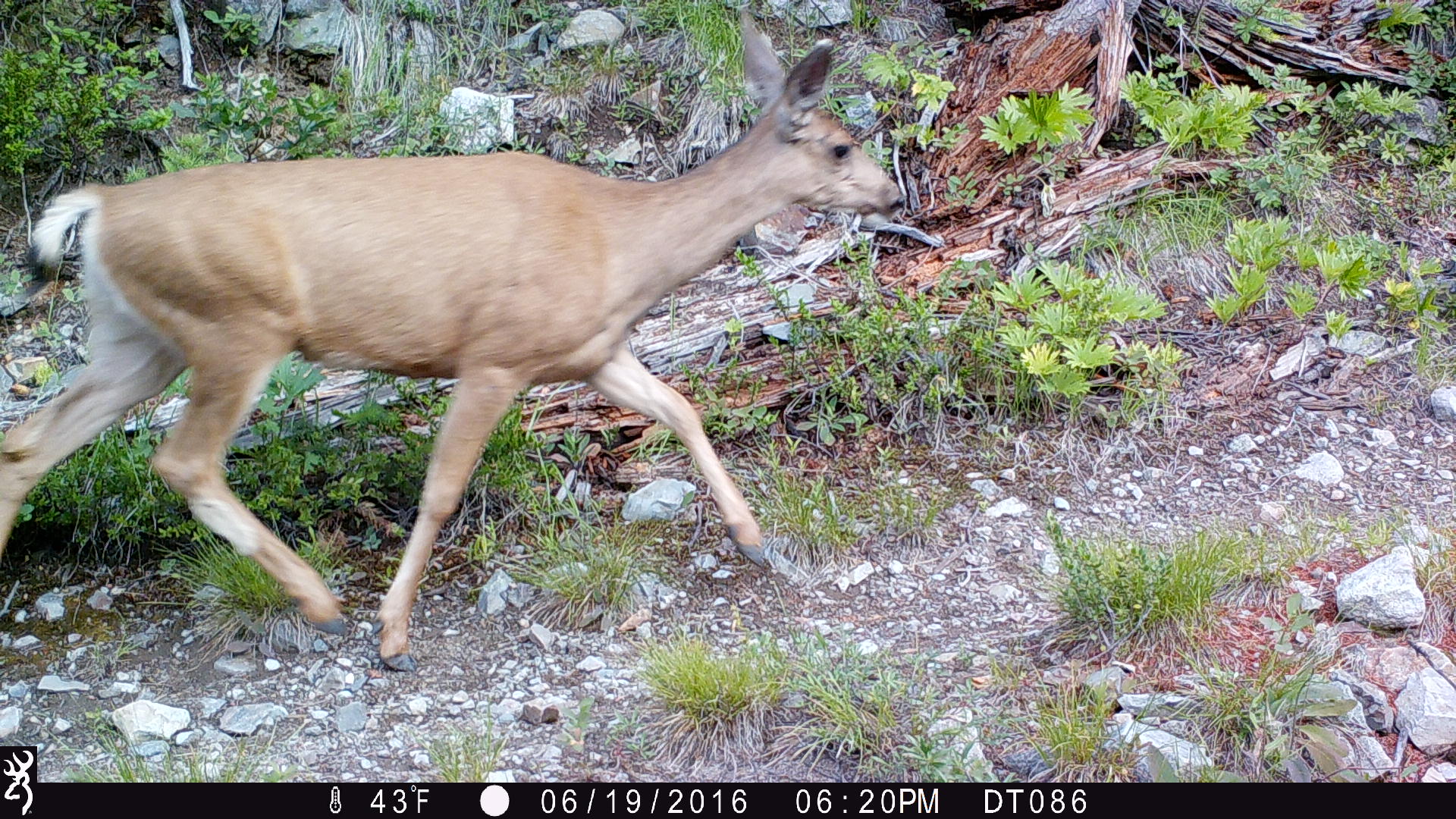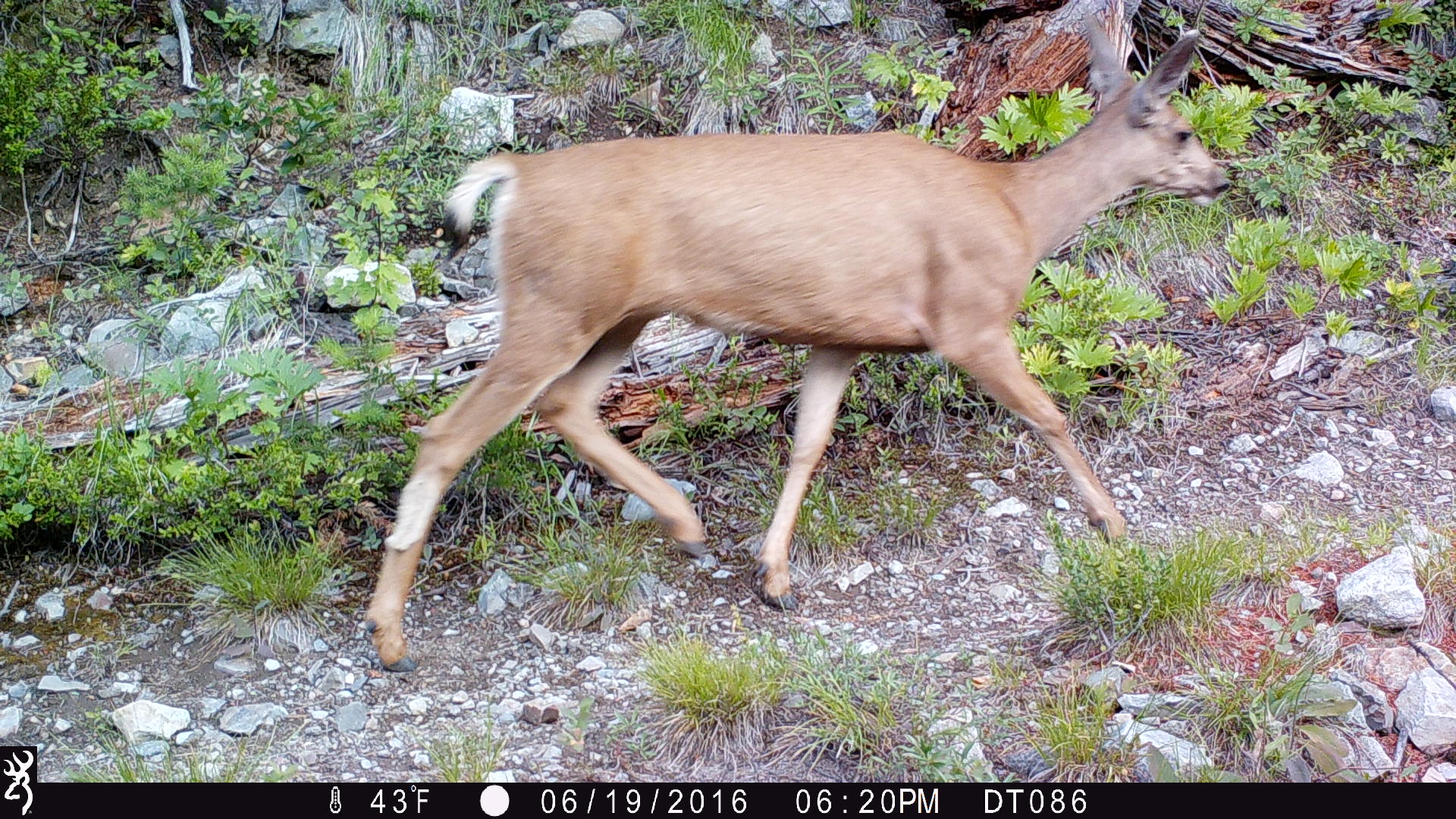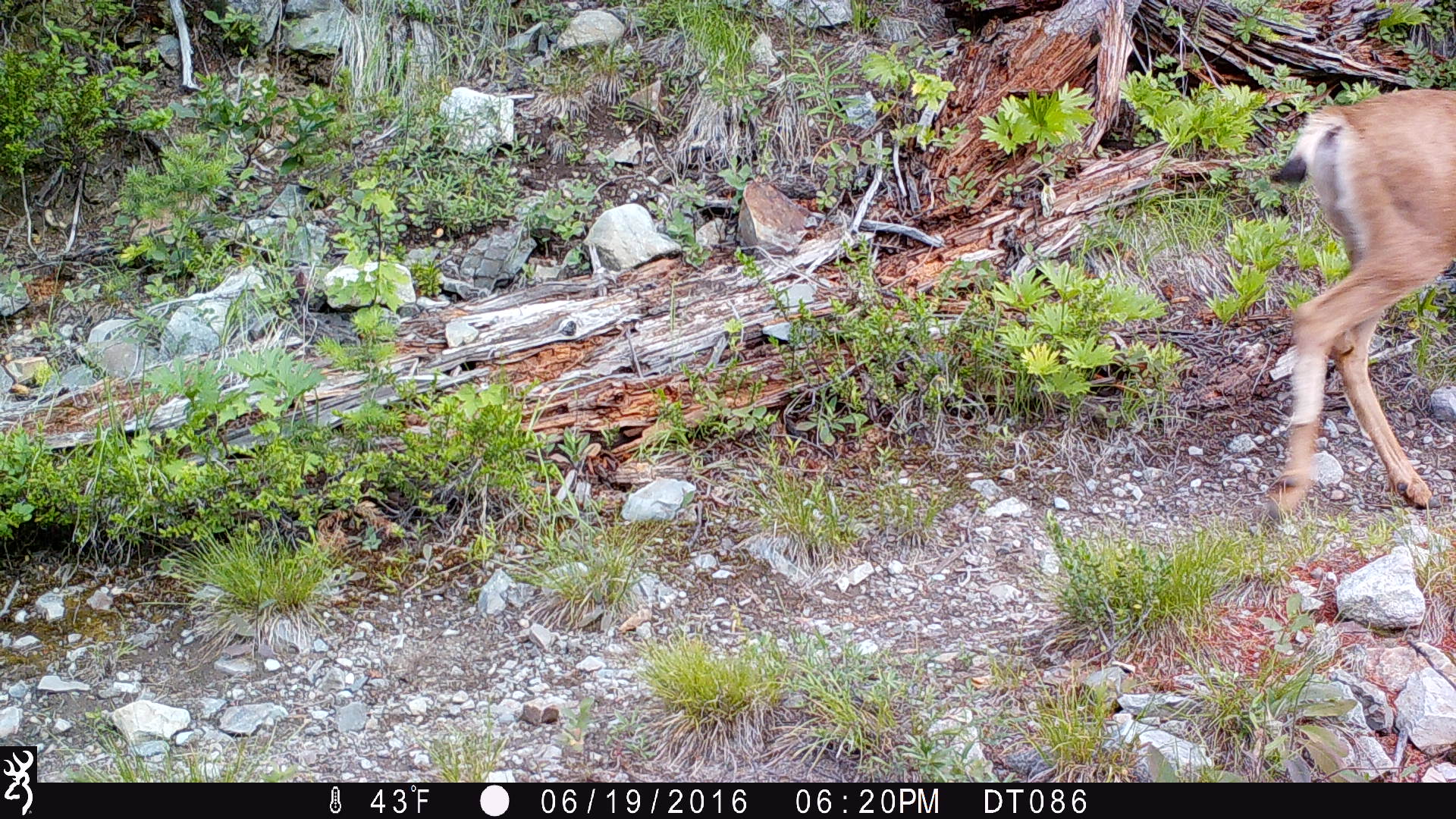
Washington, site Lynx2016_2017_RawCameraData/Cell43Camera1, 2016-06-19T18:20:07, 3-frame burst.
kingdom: Animalia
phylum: Chordata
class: Mammalia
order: Artiodactyla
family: Cervidae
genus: Odocoileus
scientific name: Odocoileus hemionus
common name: mule deer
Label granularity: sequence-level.